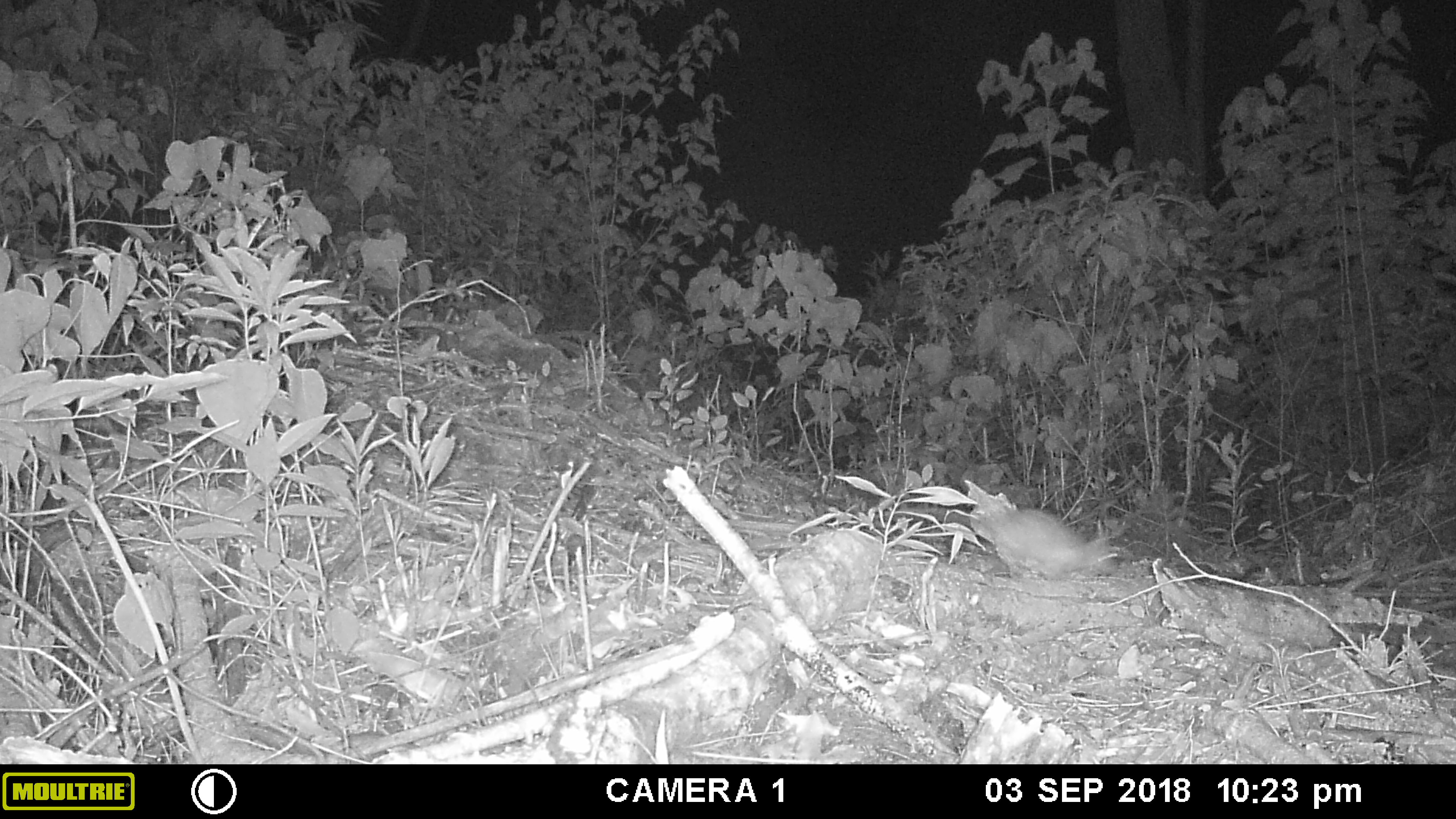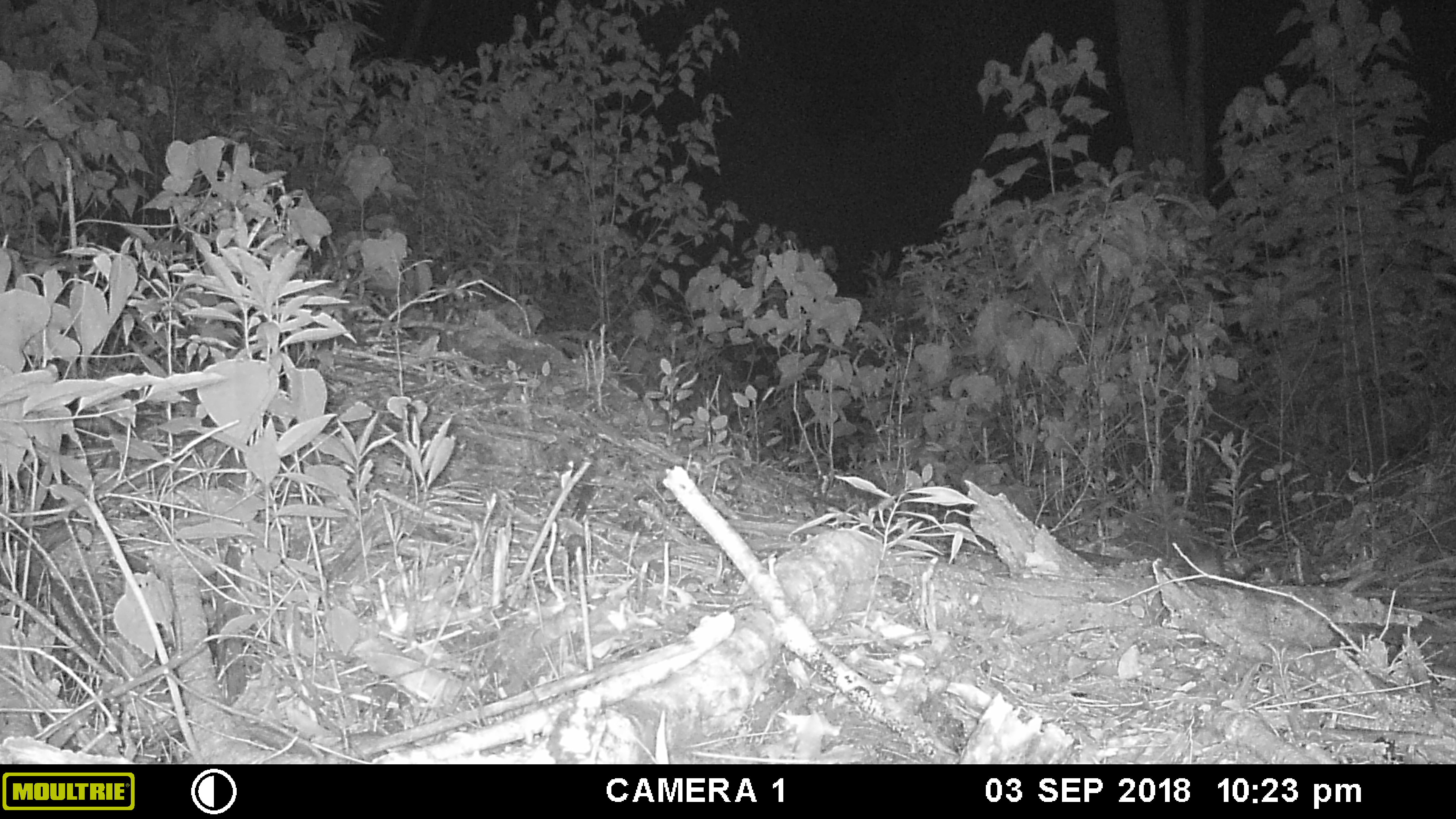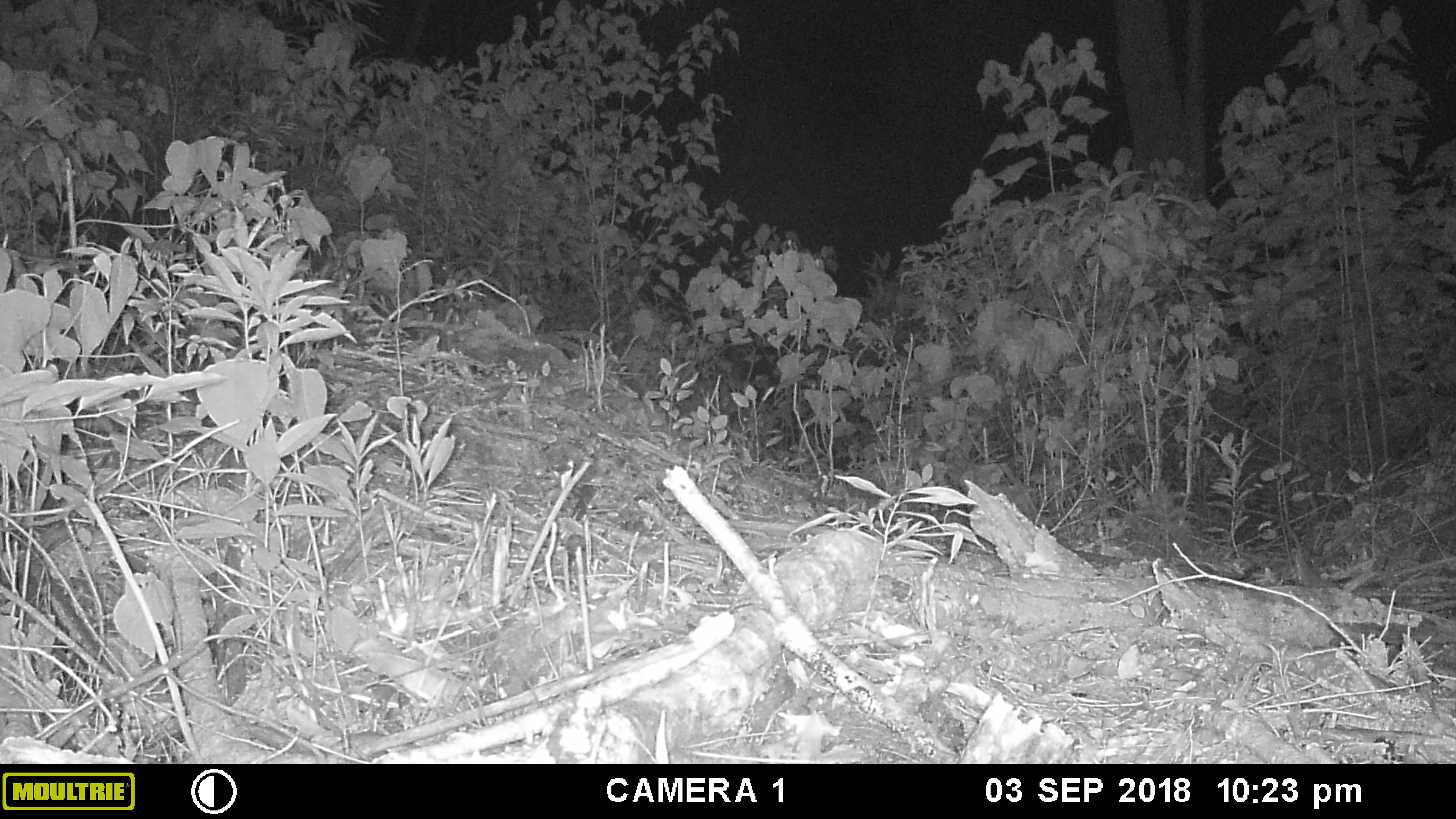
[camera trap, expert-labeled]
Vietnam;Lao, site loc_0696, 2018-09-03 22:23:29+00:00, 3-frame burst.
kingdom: Animalia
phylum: Chordata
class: Mammalia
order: Rodentia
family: Muridae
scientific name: Muridae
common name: old-world mice and rats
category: unidentified murid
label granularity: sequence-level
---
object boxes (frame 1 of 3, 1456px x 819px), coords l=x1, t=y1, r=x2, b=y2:
unidentified murid: l=884, t=504, r=1120, b=580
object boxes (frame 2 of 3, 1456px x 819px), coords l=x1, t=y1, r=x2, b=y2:
unidentified murid: l=1172, t=523, r=1246, b=590